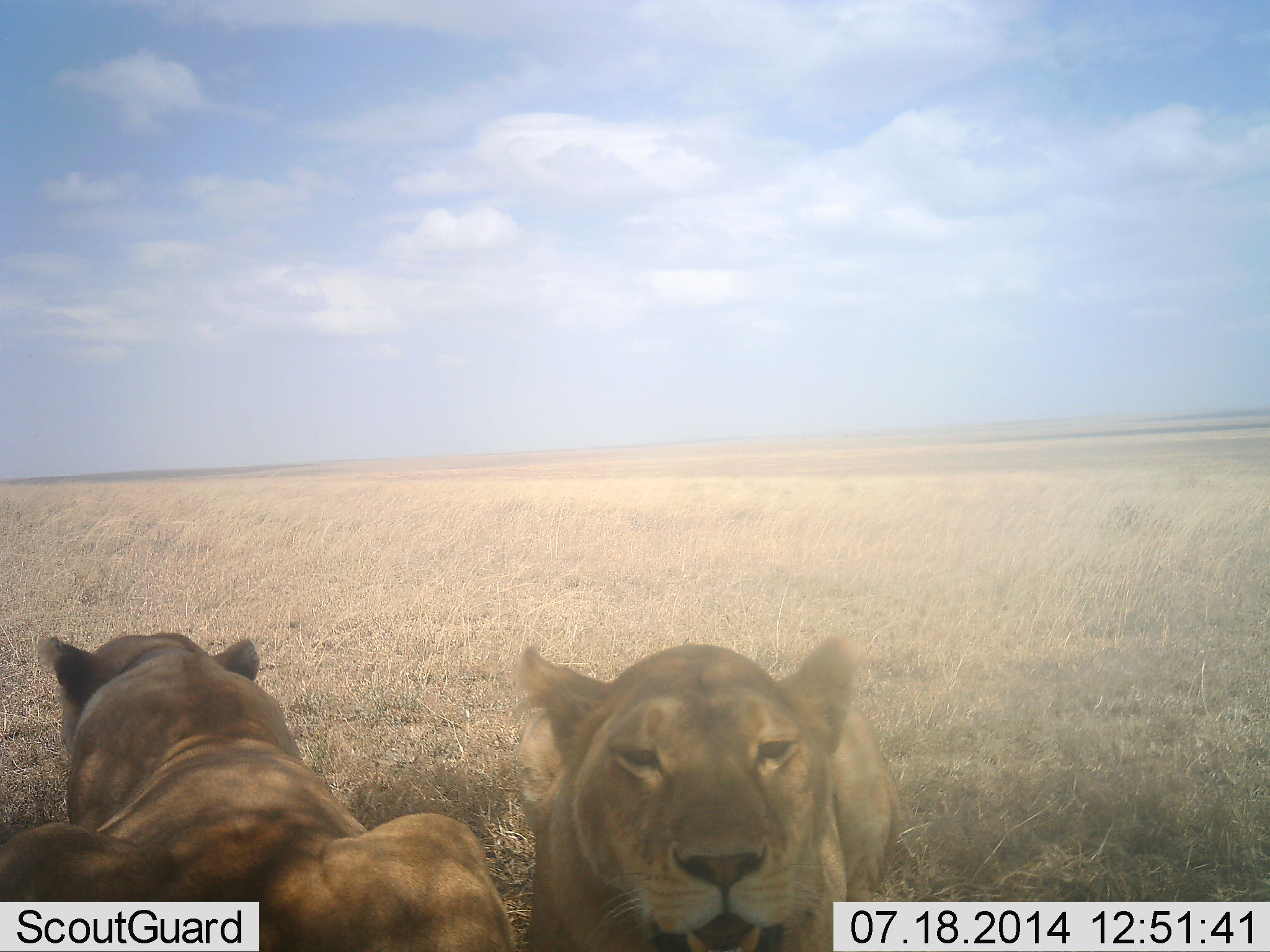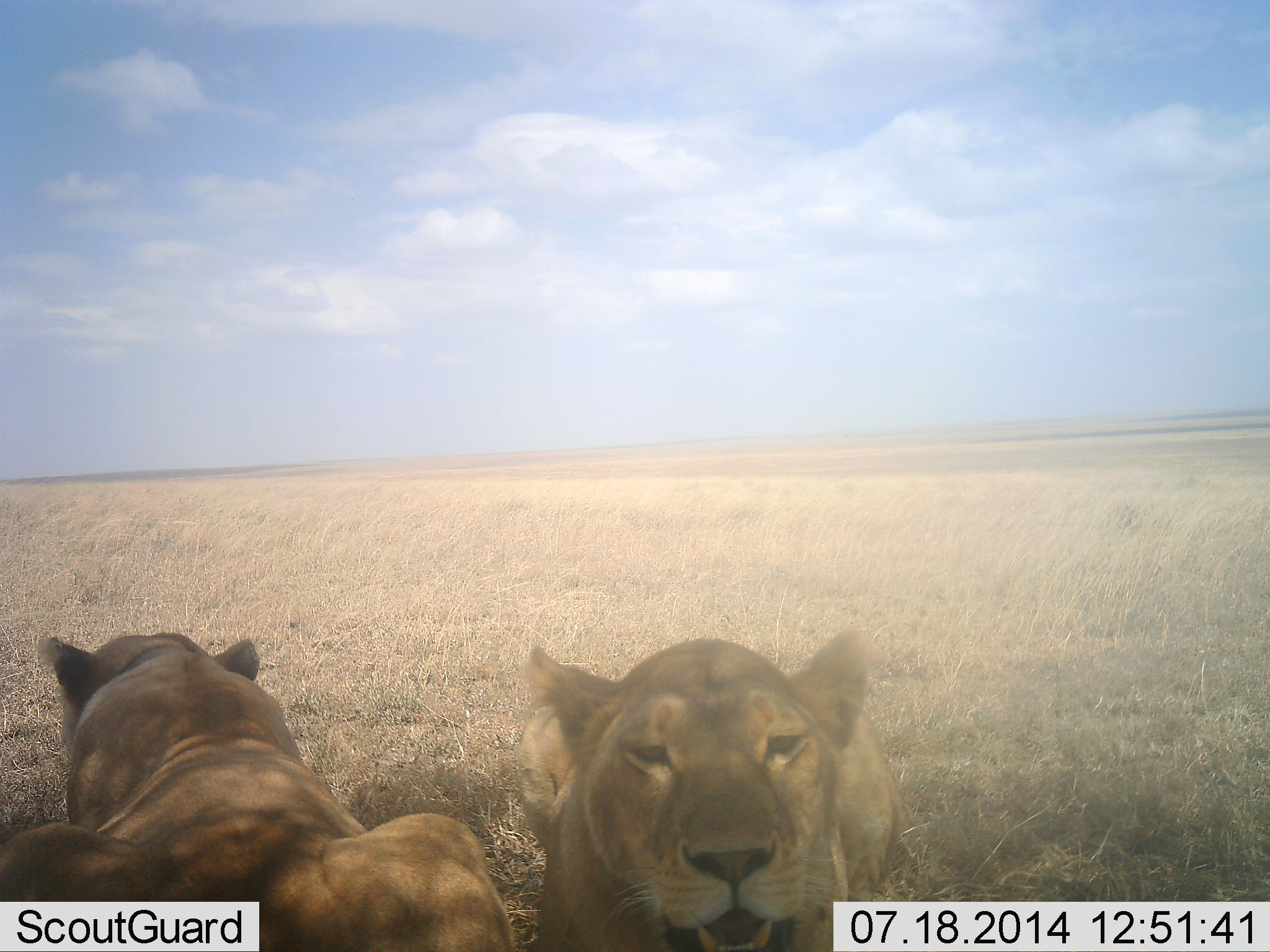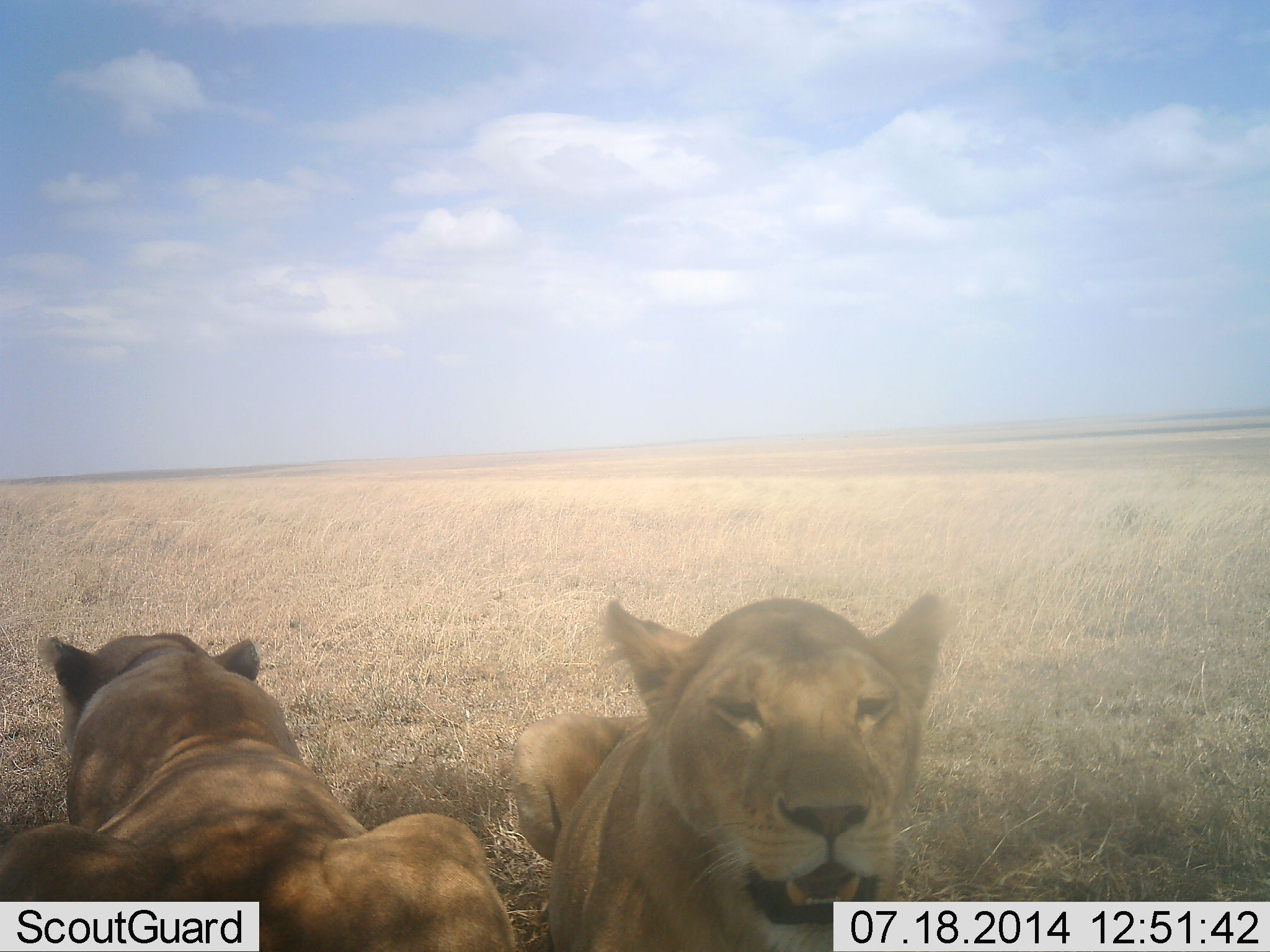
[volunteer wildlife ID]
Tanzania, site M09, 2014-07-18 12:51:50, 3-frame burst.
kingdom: Animalia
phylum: Chordata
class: Mammalia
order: Carnivora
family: Felidae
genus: Panthera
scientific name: Panthera leo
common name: lion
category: lionfemale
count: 2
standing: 0%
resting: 100%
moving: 0%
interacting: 0%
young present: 0%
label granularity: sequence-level